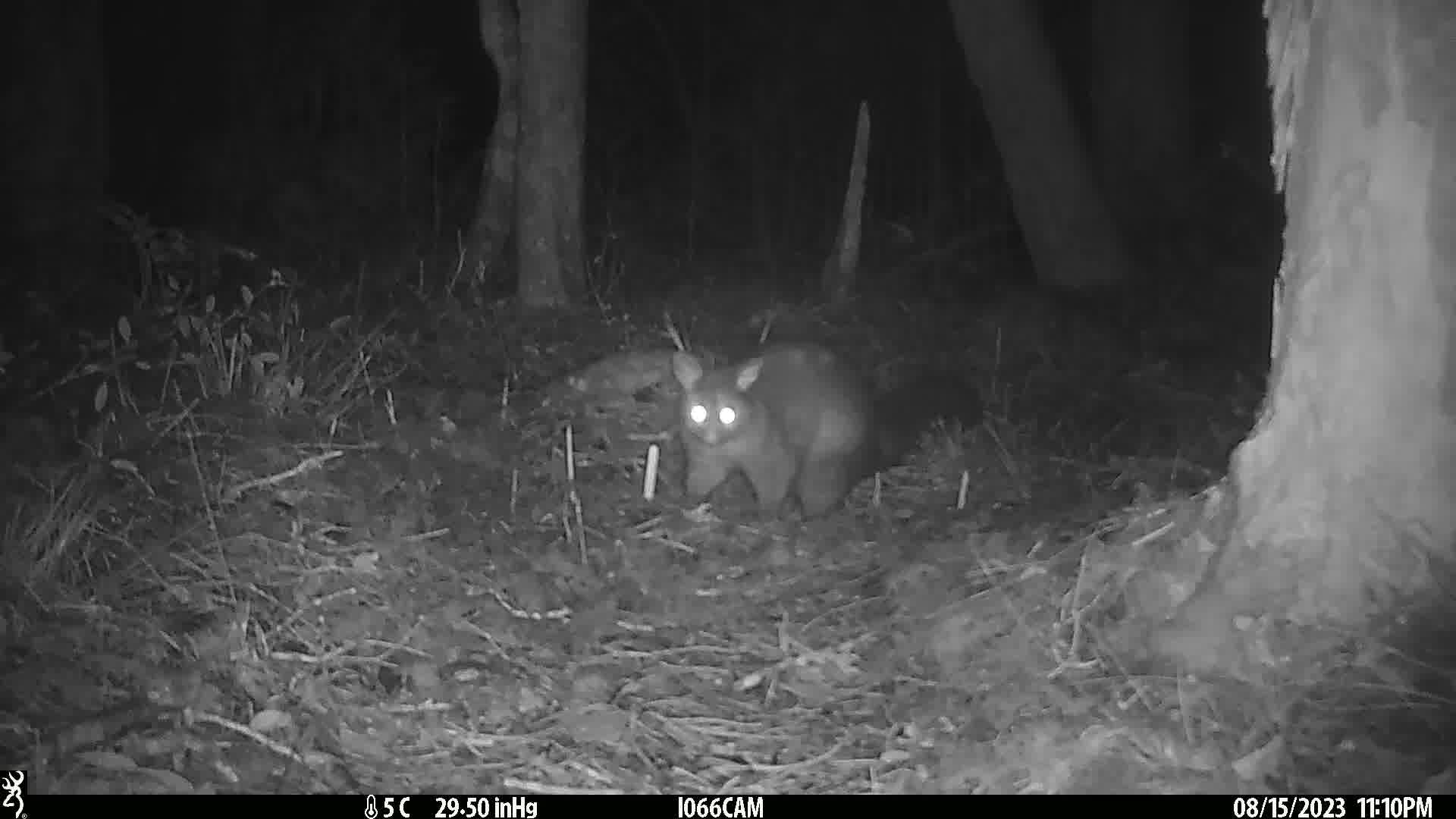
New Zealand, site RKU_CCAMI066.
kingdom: Animalia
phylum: Chordata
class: Mammalia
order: Diprotodontia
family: Phalangeridae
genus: Trichosurus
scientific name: Trichosurus vulpecula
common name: common brushtail possum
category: possum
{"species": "possum (common brushtail possum) (Trichosurus vulpecula)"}